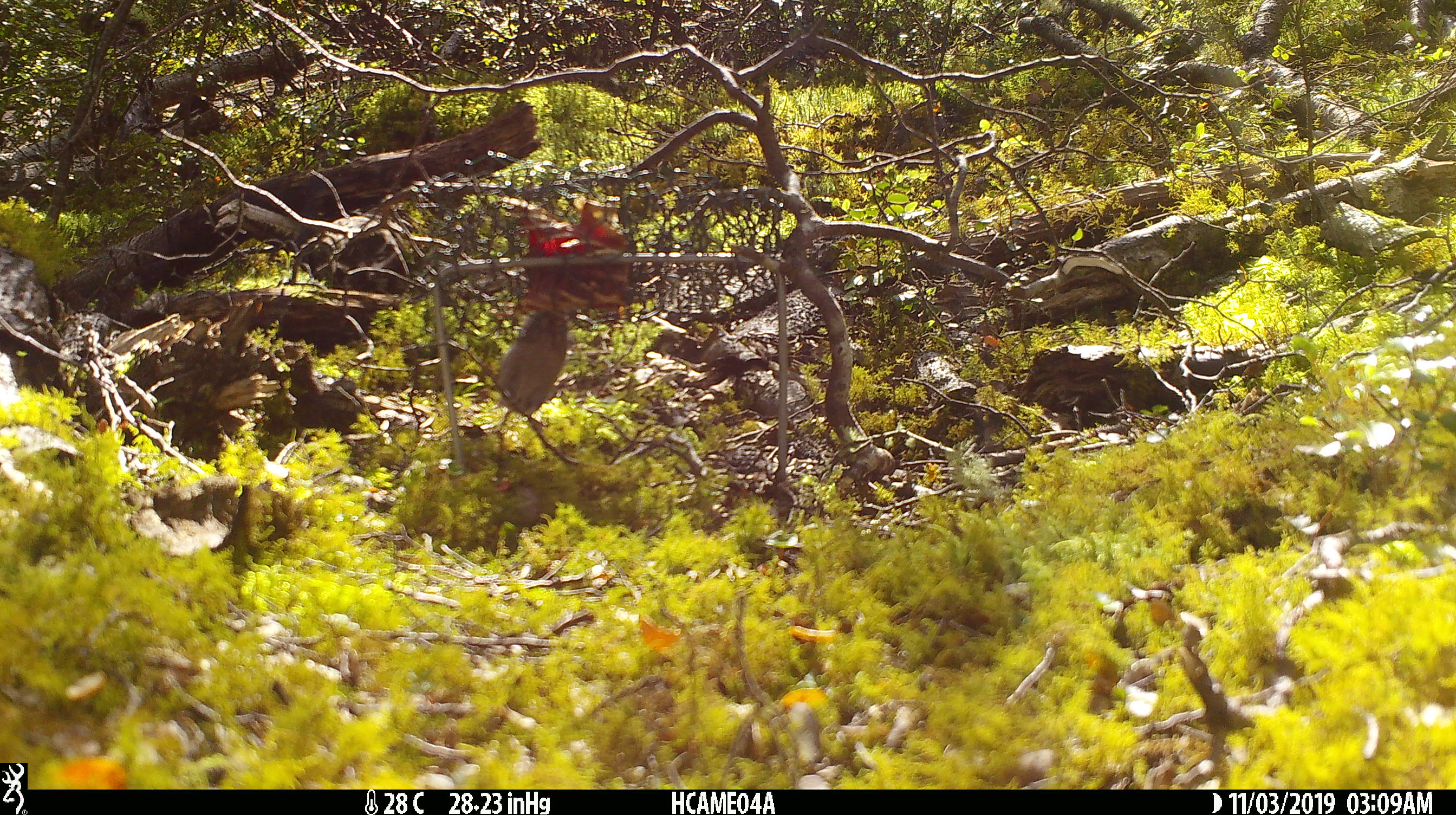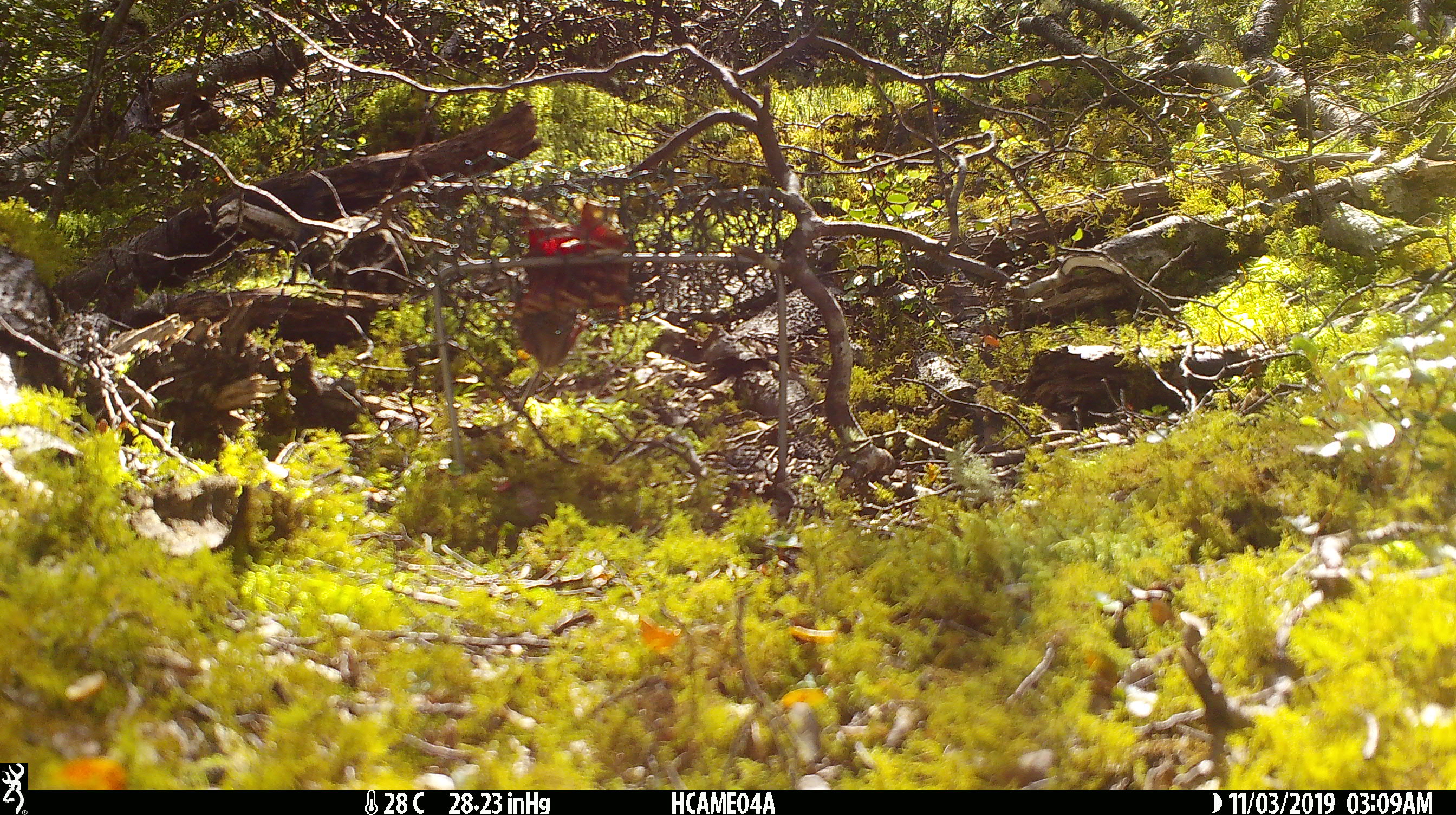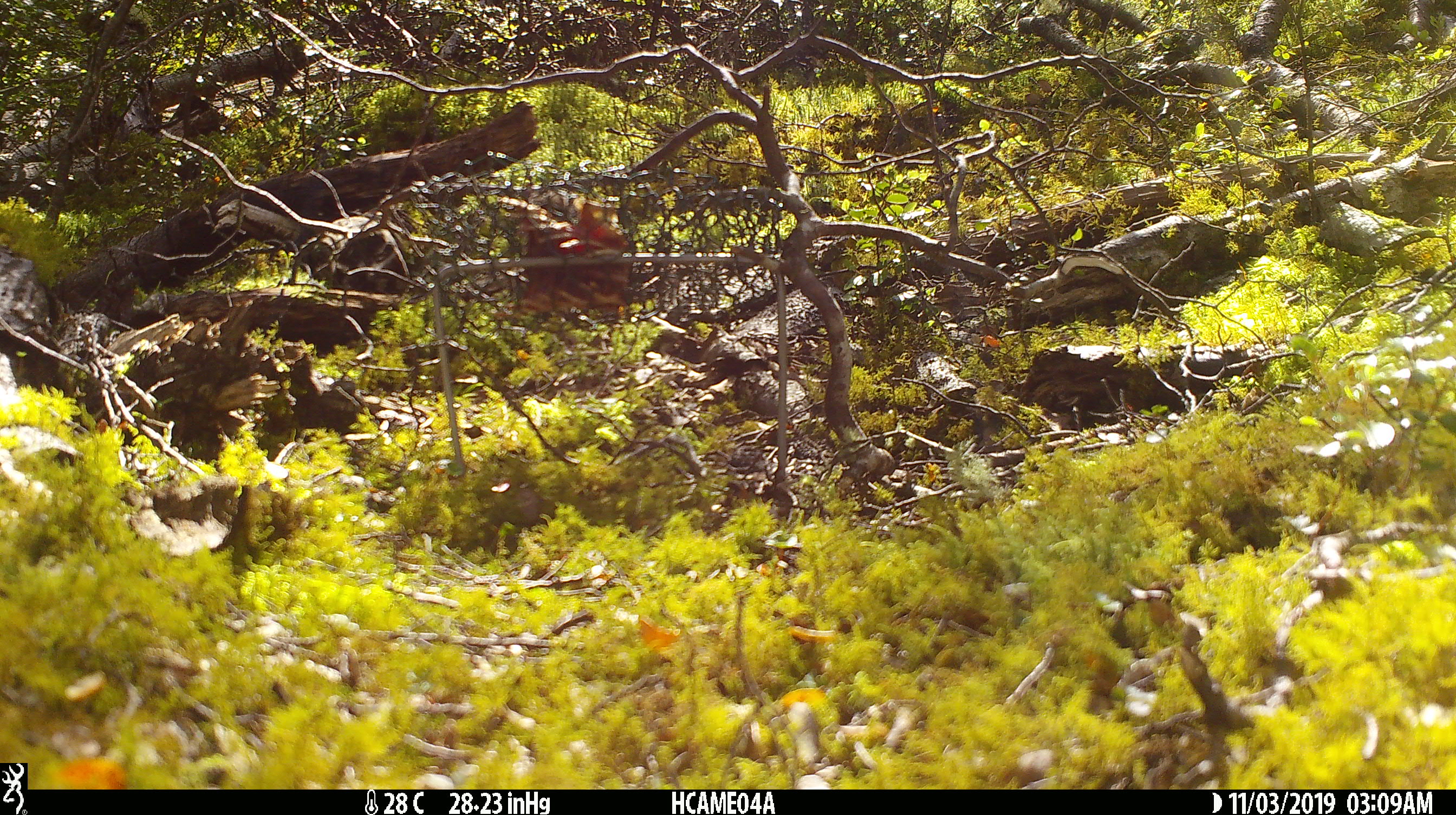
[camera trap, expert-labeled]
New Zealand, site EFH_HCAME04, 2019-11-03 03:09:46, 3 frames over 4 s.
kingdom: Animalia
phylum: Chordata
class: Mammalia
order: Rodentia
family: Muridae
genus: Mus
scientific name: Mus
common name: mouse